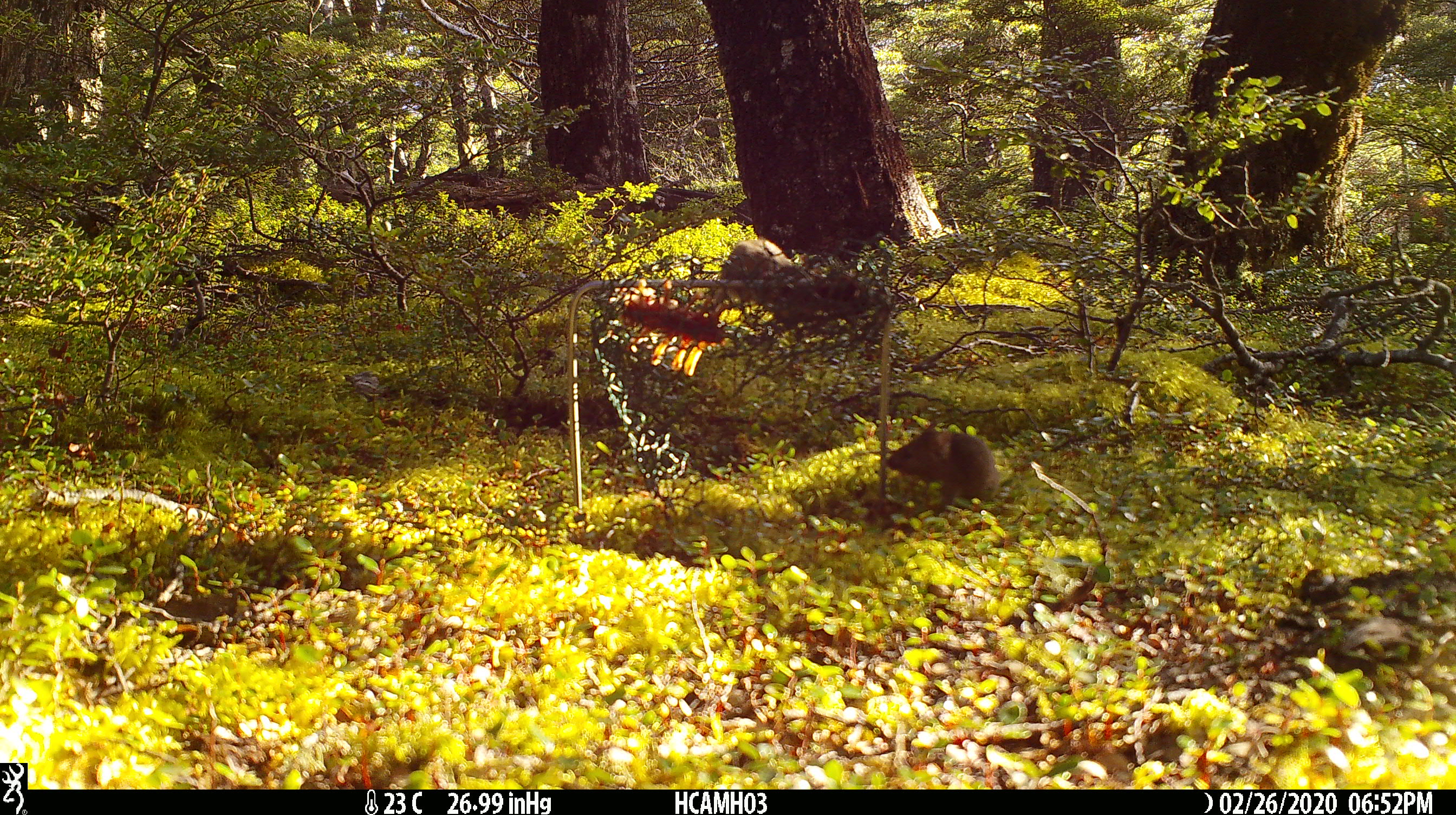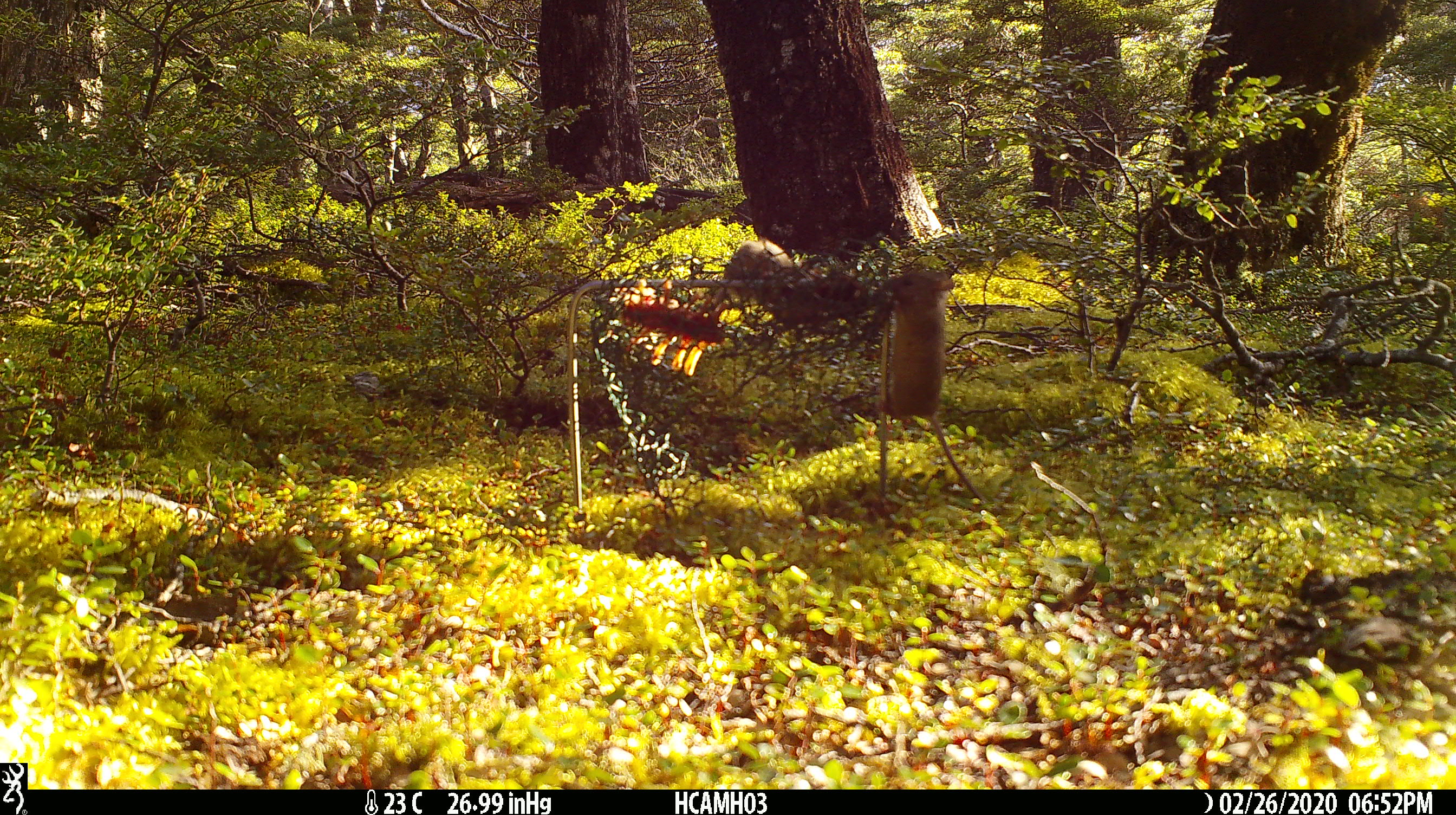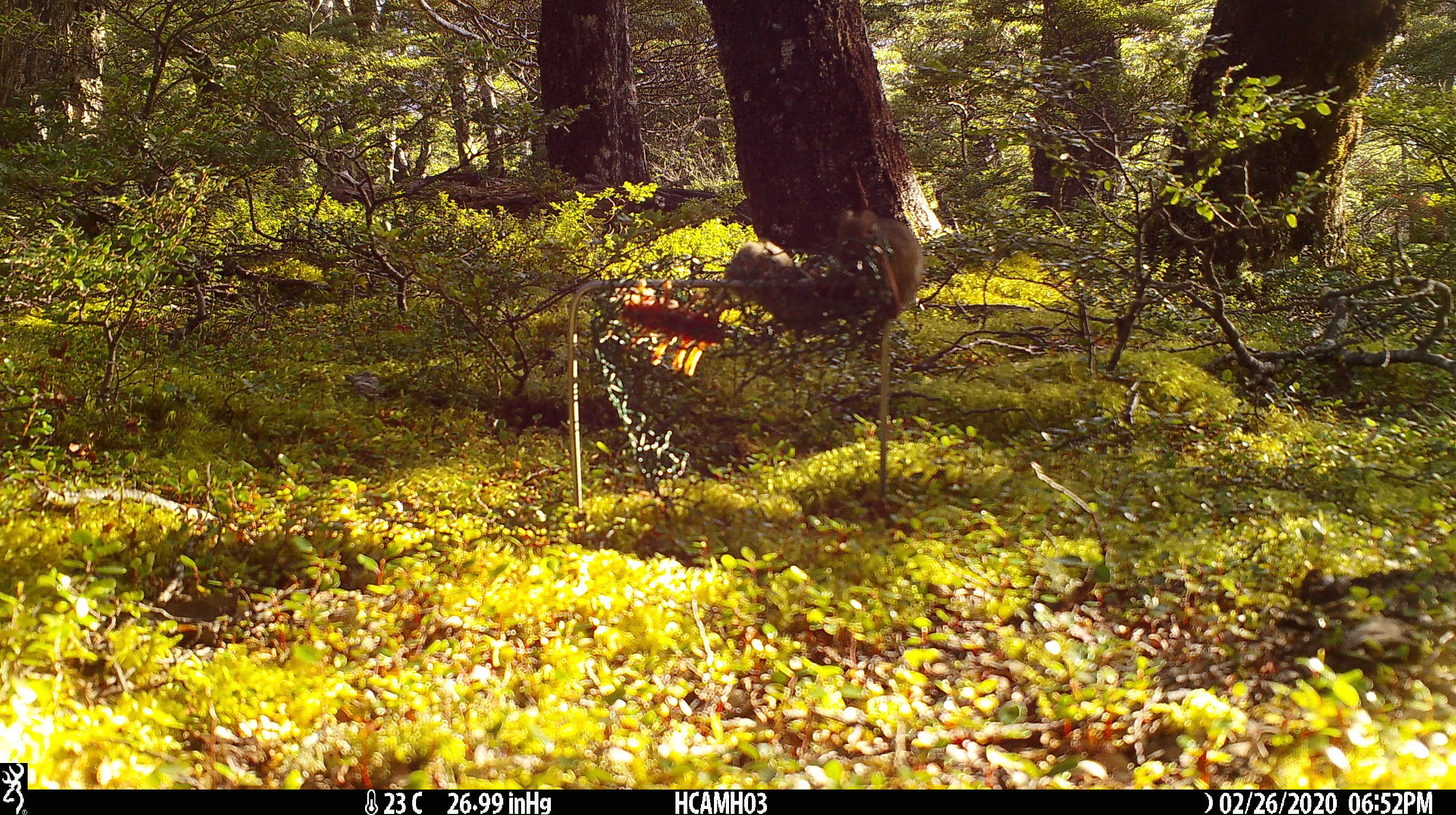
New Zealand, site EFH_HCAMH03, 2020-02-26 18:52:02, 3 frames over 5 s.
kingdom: Animalia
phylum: Chordata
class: Mammalia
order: Rodentia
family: Muridae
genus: Mus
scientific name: Mus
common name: mouse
Mouse (Mus).